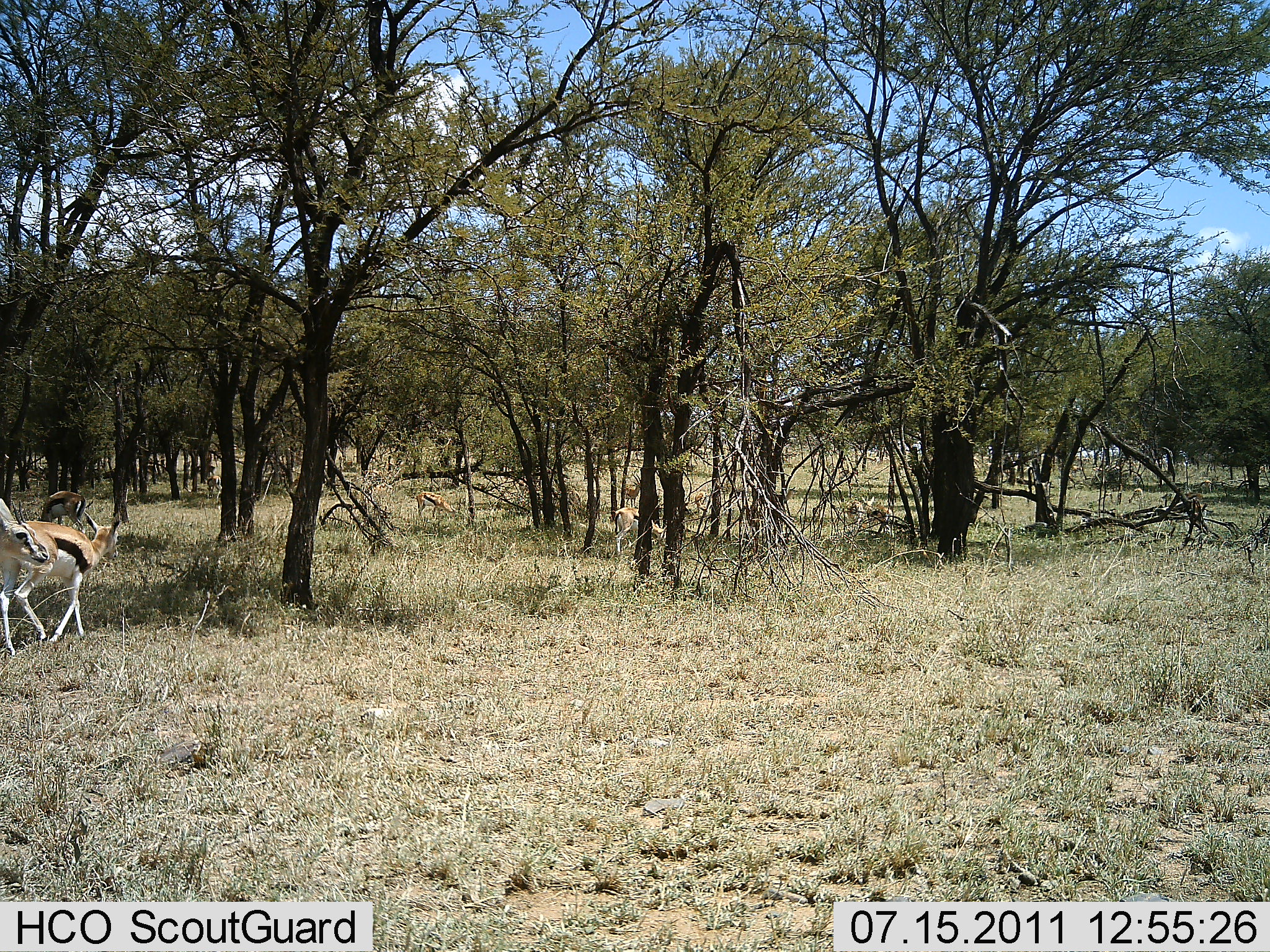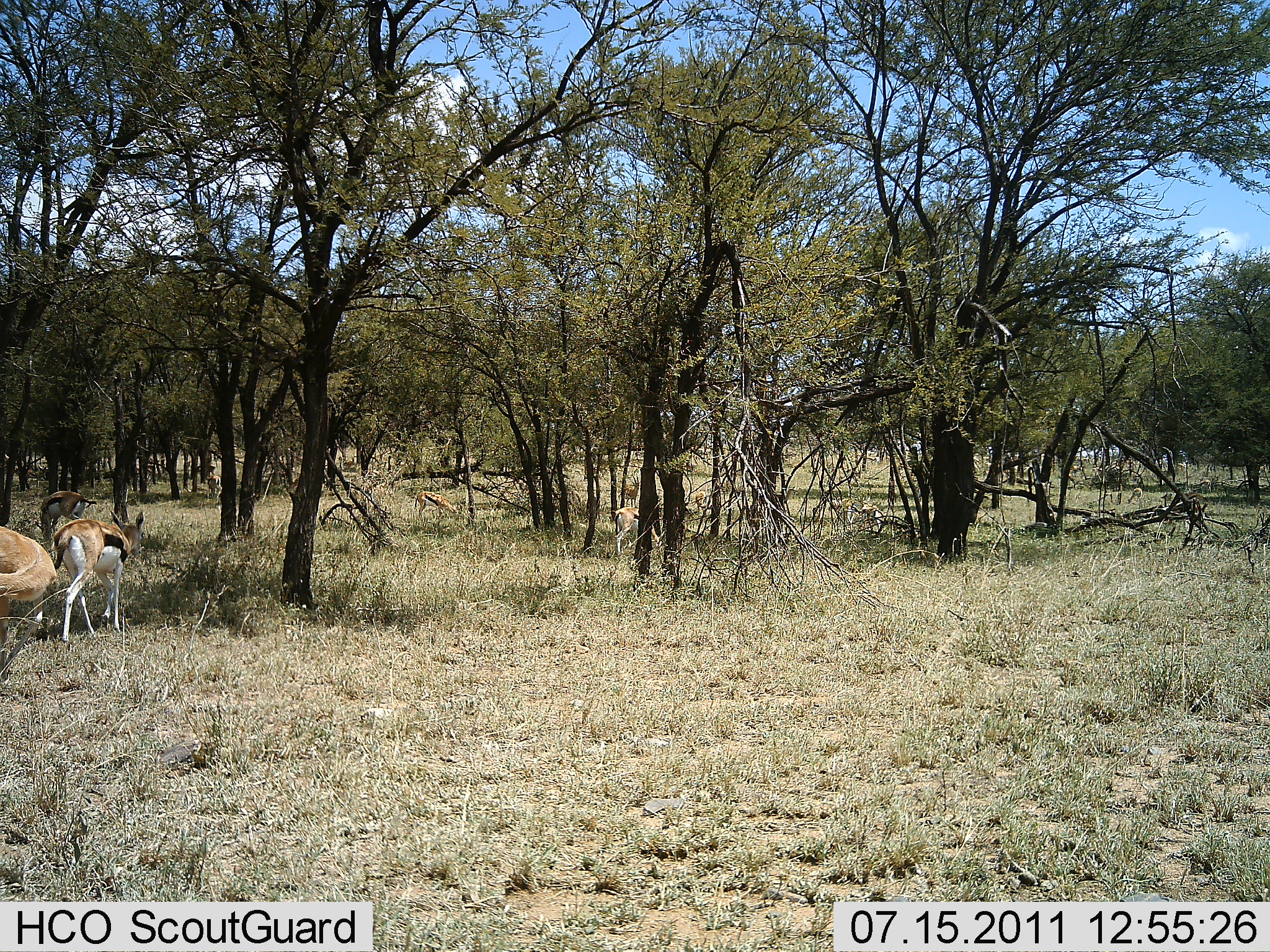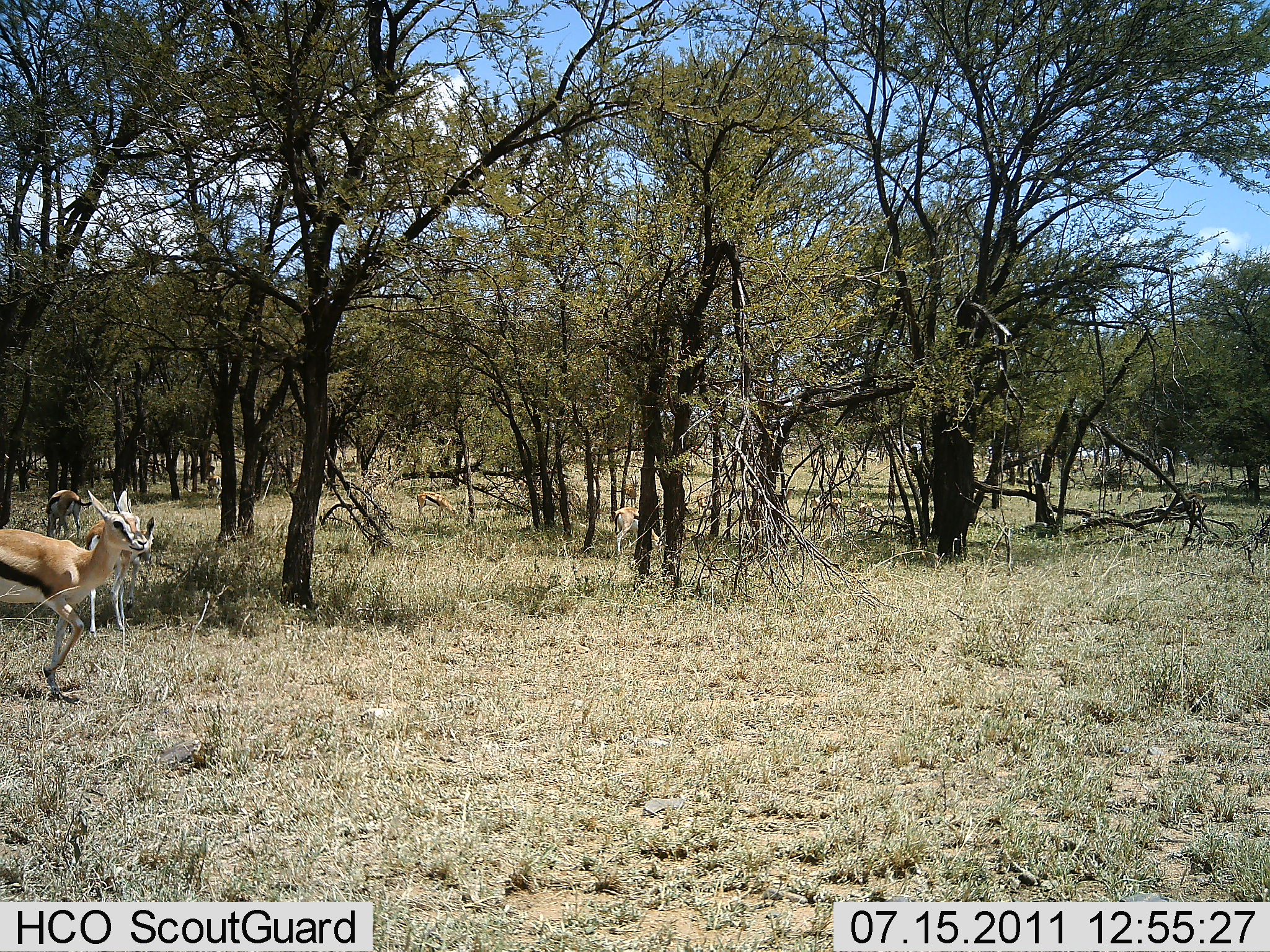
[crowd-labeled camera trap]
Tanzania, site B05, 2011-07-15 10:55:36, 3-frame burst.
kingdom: Animalia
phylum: Chordata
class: Mammalia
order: Artiodactyla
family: Bovidae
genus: Eudorcas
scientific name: Eudorcas thomsonii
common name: thomson's gazelle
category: gazellethomsons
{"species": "gazellethomsons (thomson's gazelle) (Eudorcas thomsonii)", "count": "8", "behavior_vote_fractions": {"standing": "42%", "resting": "0%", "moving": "58%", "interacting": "8%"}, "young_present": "0%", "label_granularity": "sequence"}